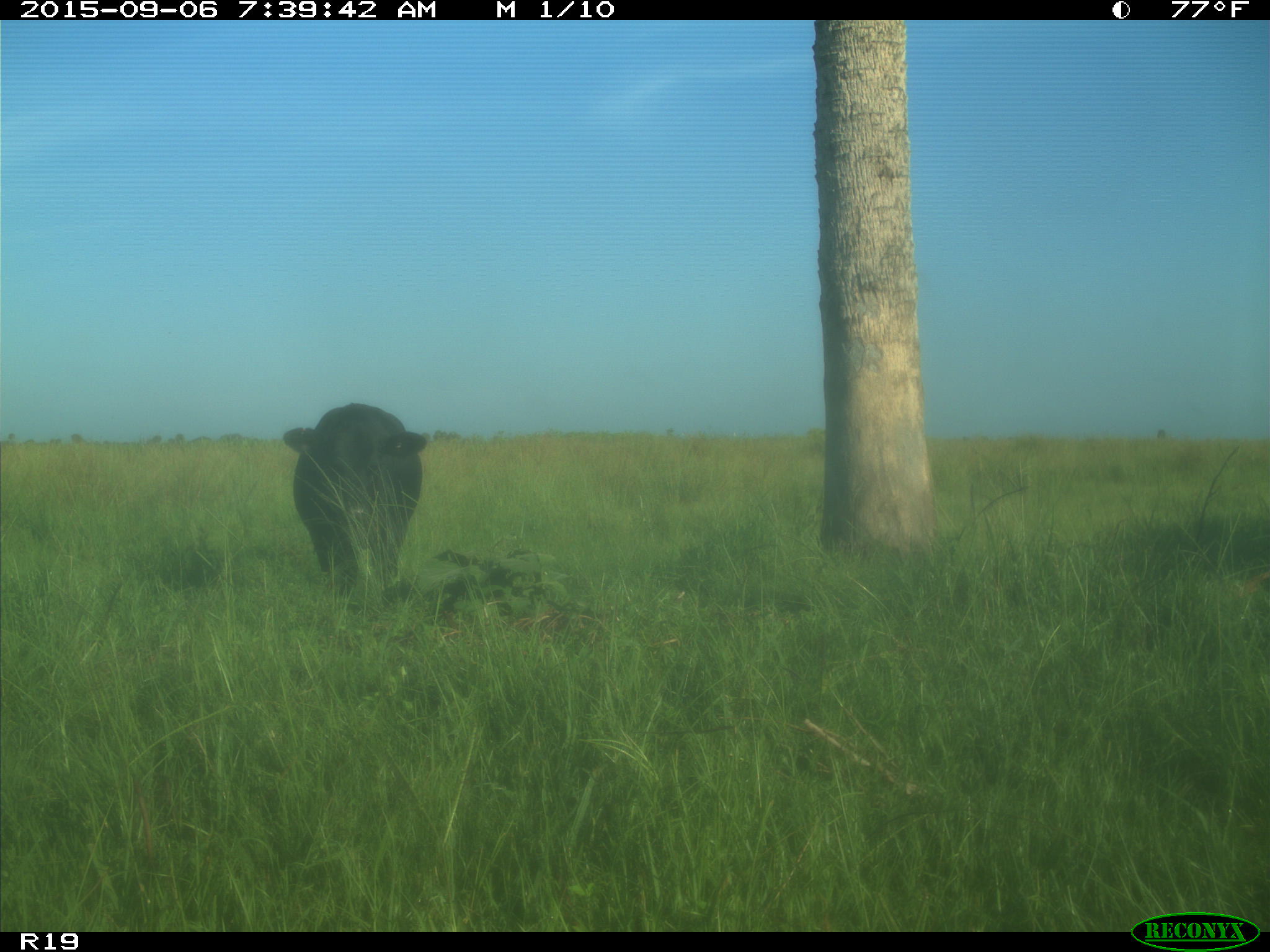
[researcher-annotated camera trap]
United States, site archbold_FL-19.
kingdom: Animalia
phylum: Chordata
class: Mammalia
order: Artiodactyla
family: Bovidae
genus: Bos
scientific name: Bos taurus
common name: domestic cow